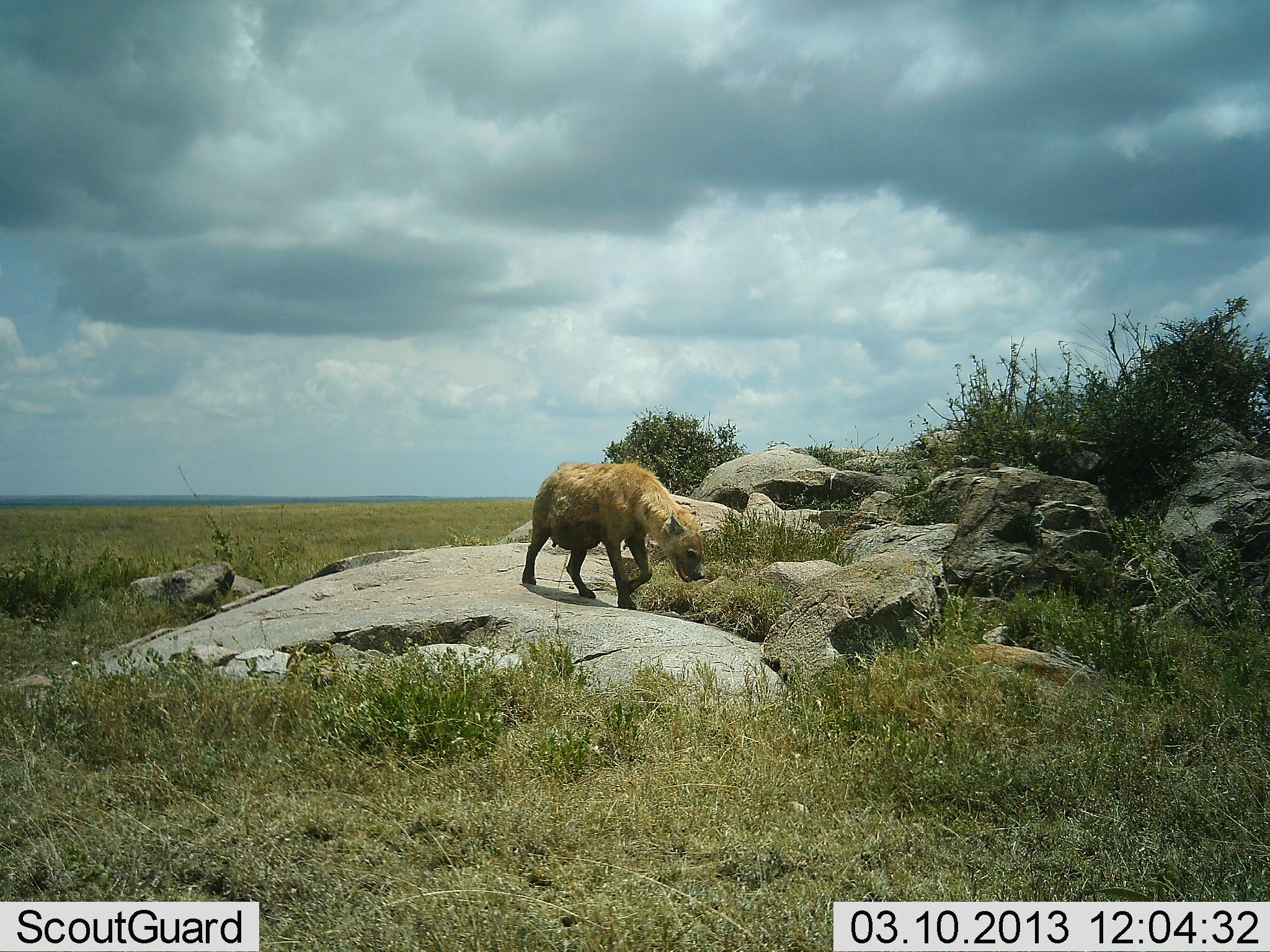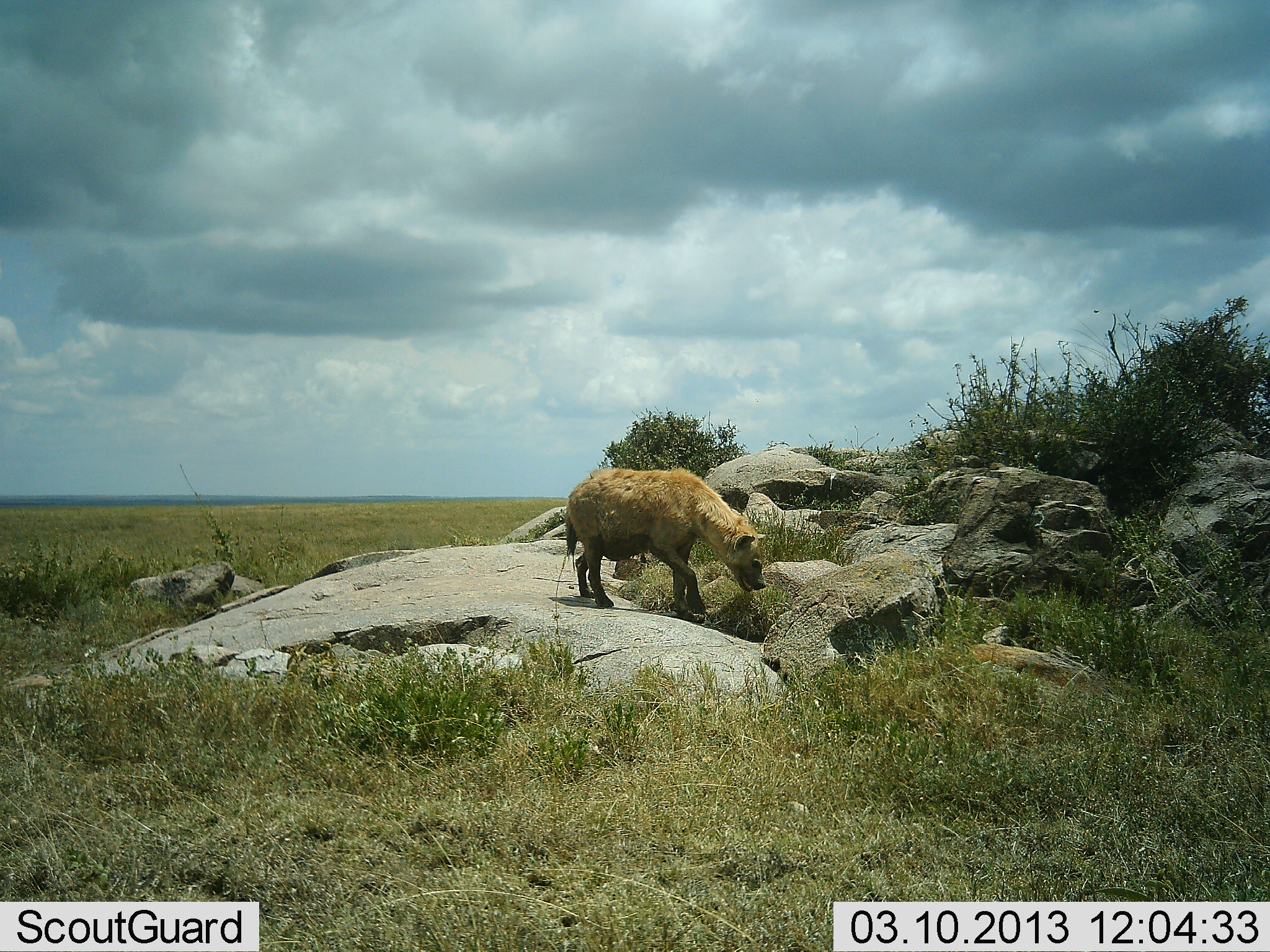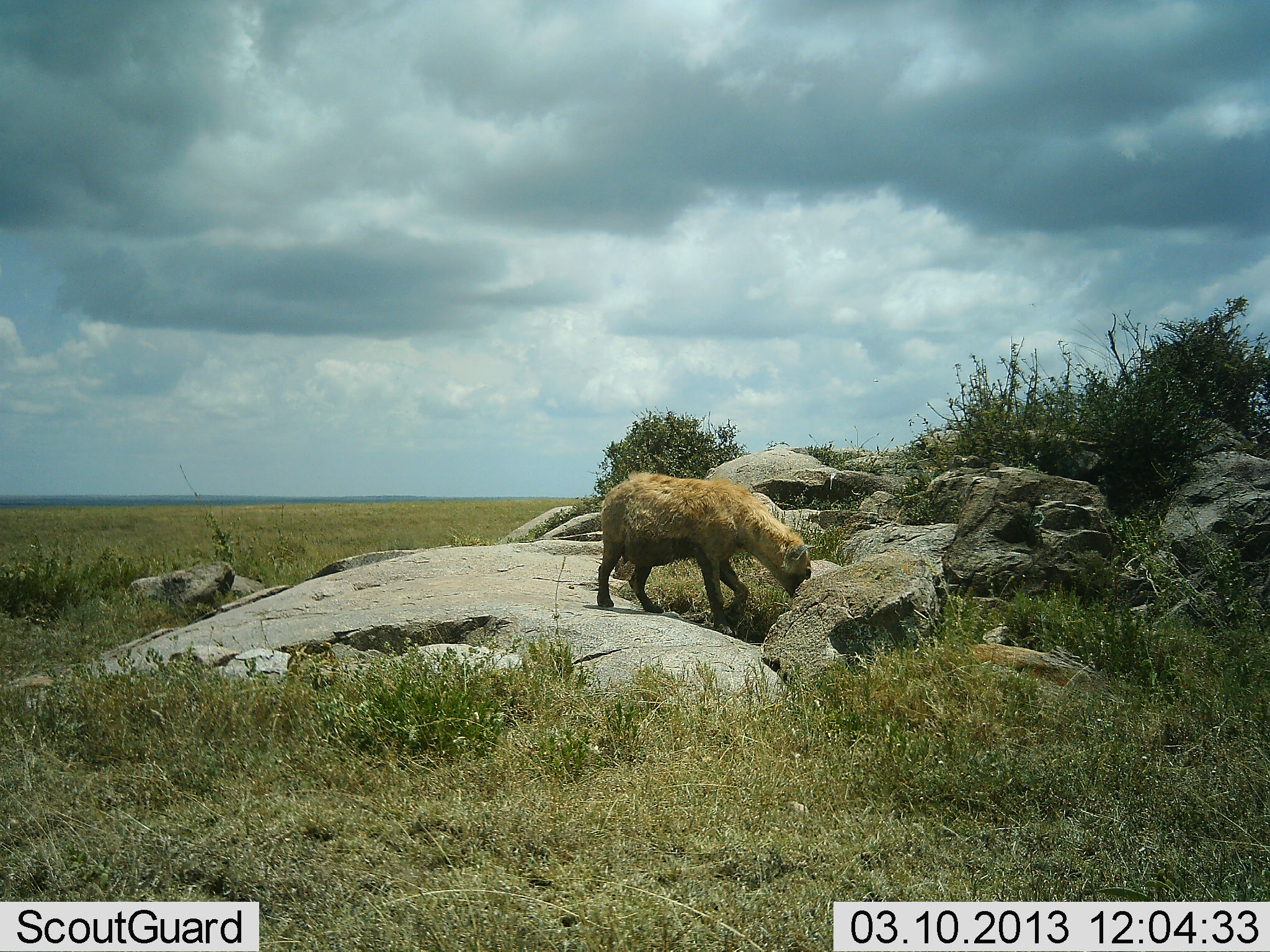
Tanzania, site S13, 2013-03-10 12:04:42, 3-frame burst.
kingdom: Animalia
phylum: Chordata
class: Mammalia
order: Carnivora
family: Hyaenidae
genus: Crocuta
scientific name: Crocuta crocuta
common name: spotted hyena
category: hyenaspotted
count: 1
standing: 11%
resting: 4%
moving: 85%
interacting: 7%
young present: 0%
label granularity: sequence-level